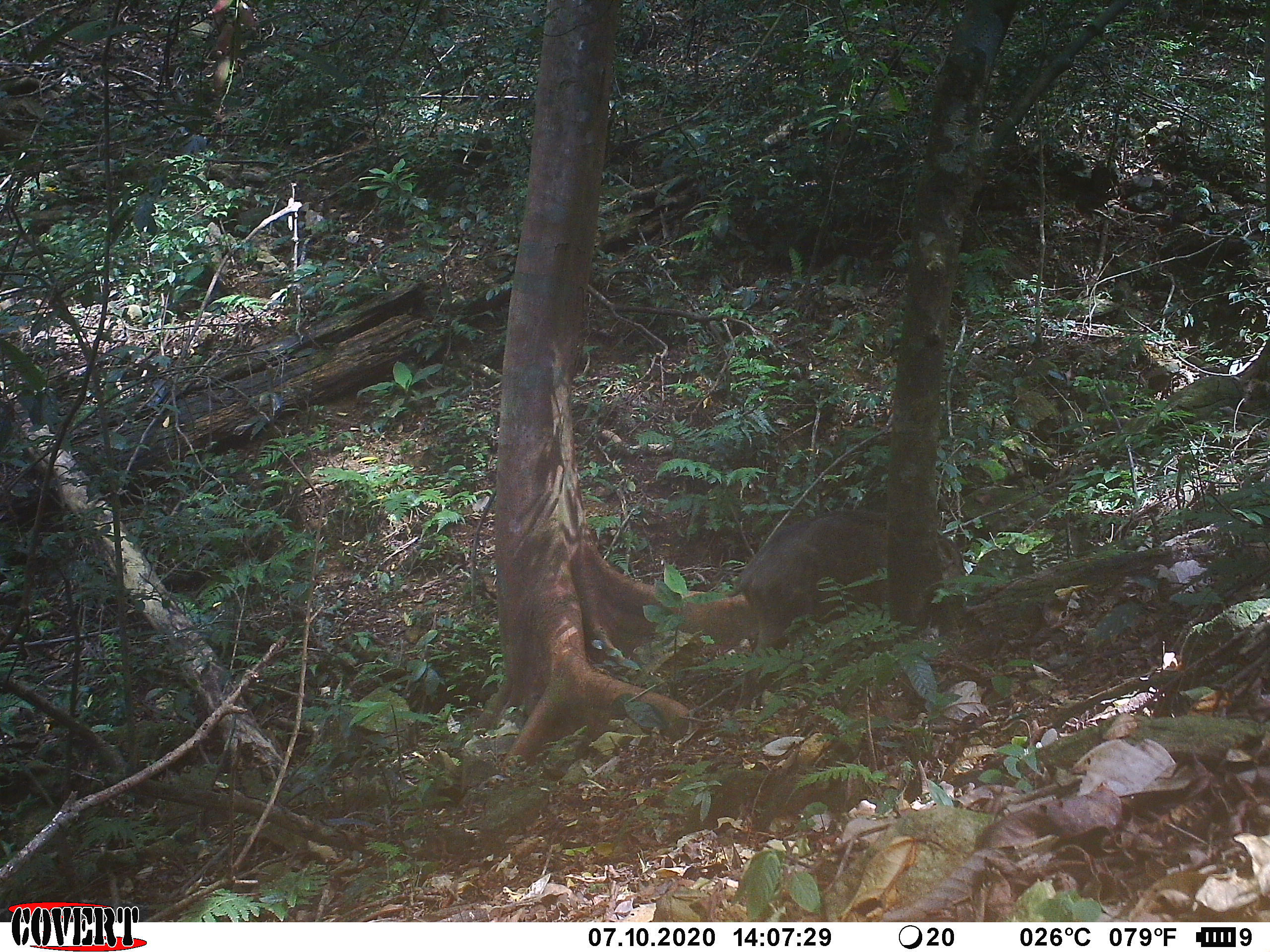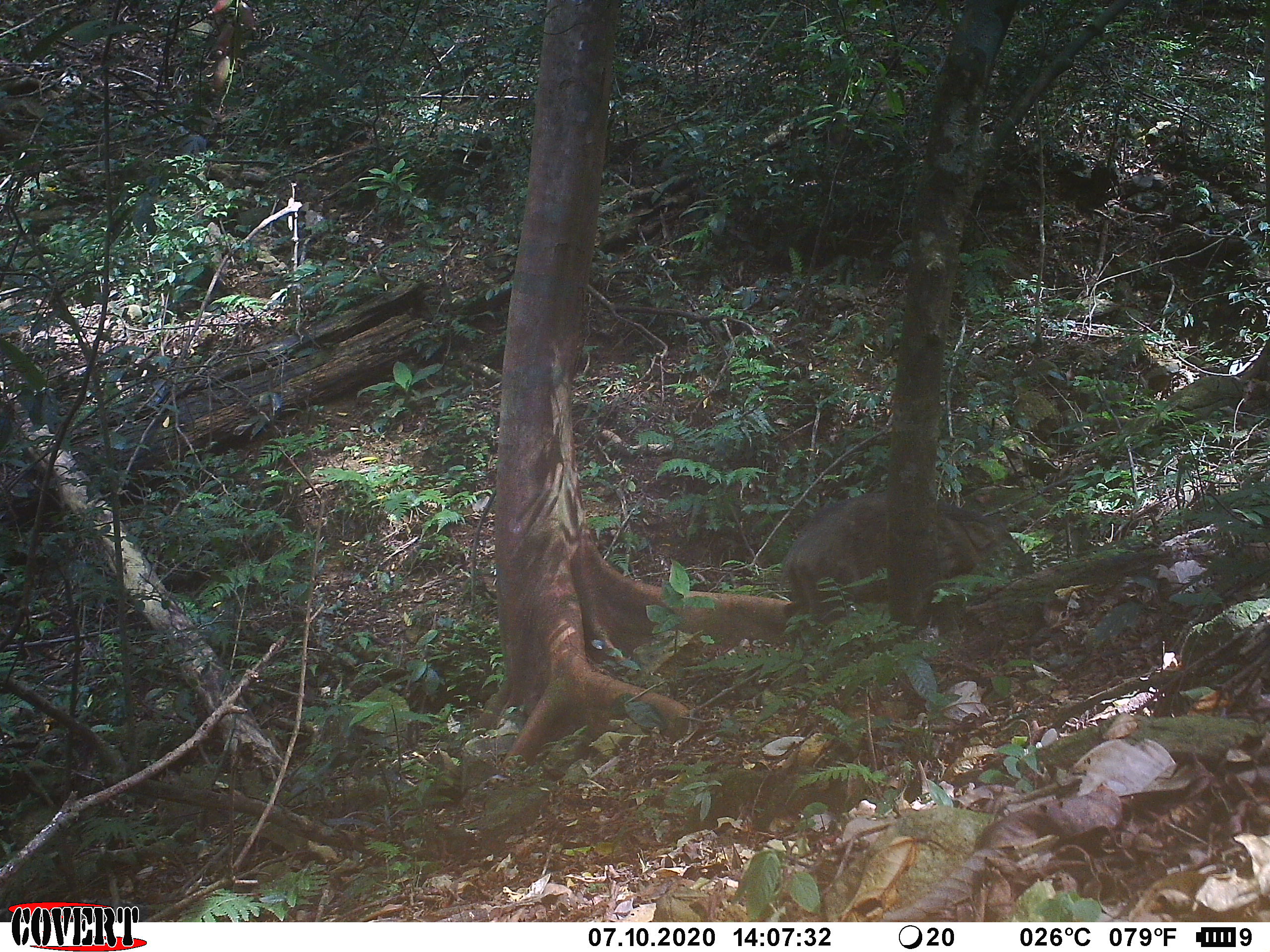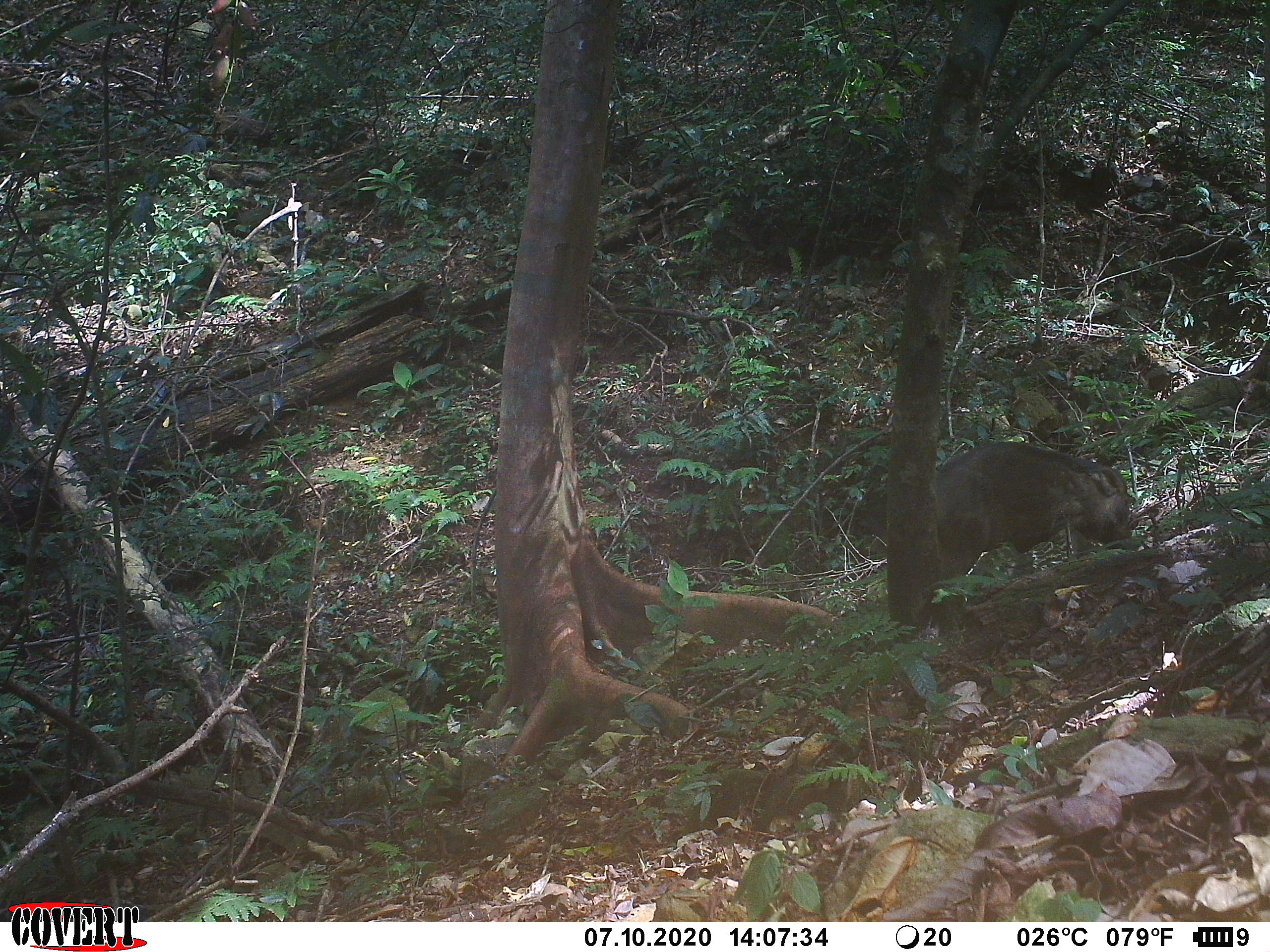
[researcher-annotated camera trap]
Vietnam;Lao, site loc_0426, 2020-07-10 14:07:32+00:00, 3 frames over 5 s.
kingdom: Animalia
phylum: Chordata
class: Mammalia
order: Artiodactyla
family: Suidae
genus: Sus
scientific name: Sus scrofa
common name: eurasian wild pig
Eurasian wild pig (Sus scrofa). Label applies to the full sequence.